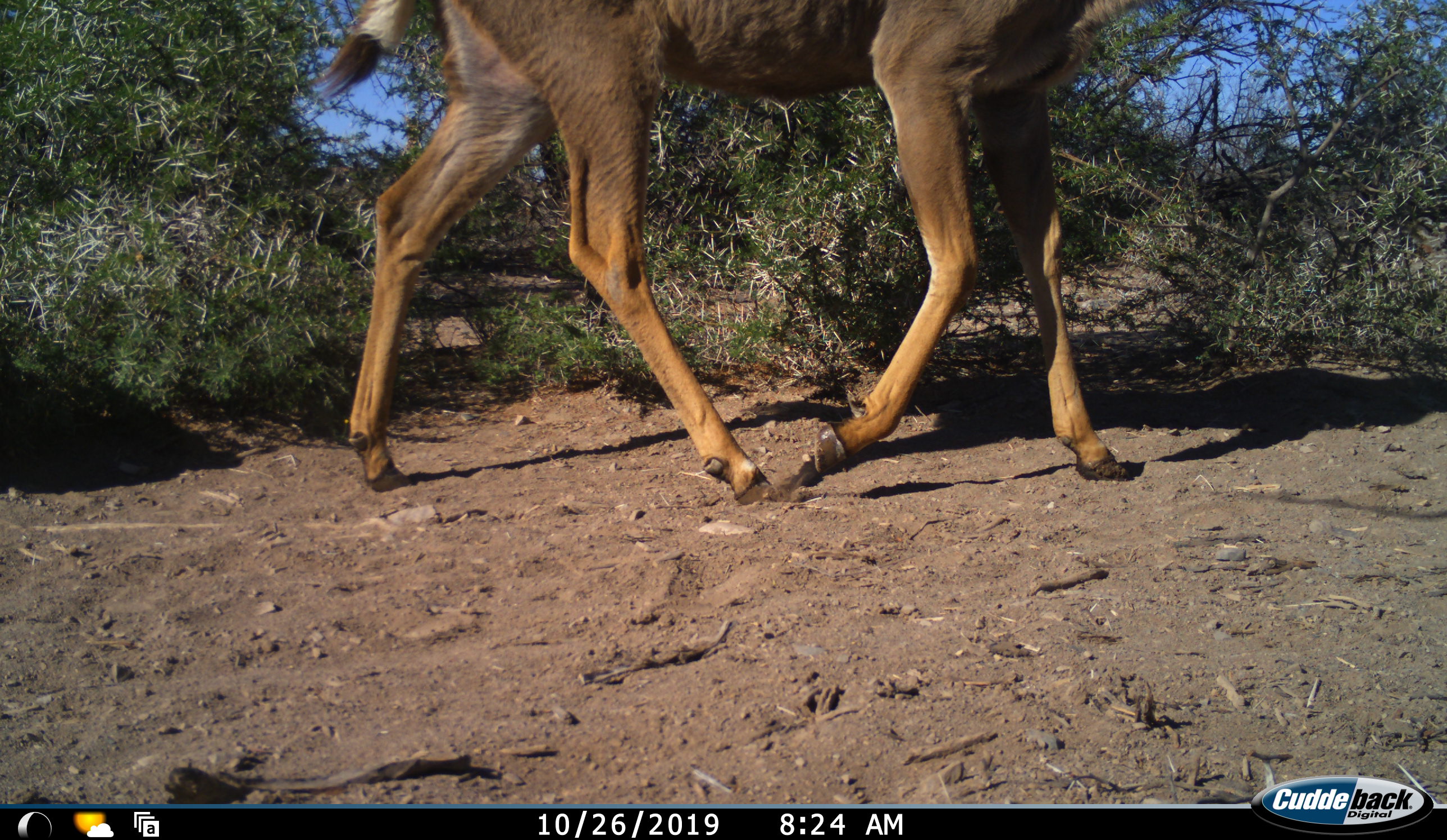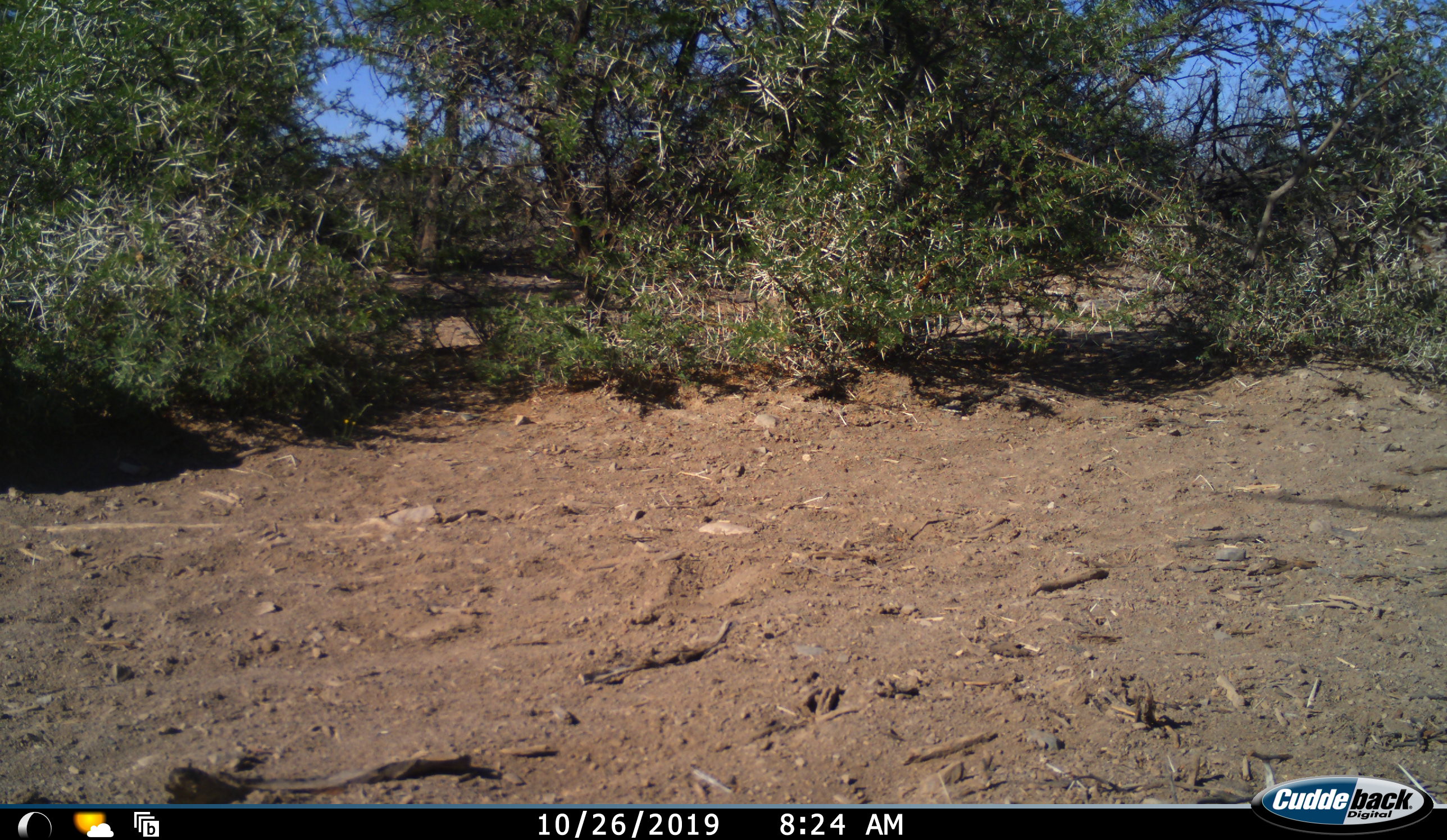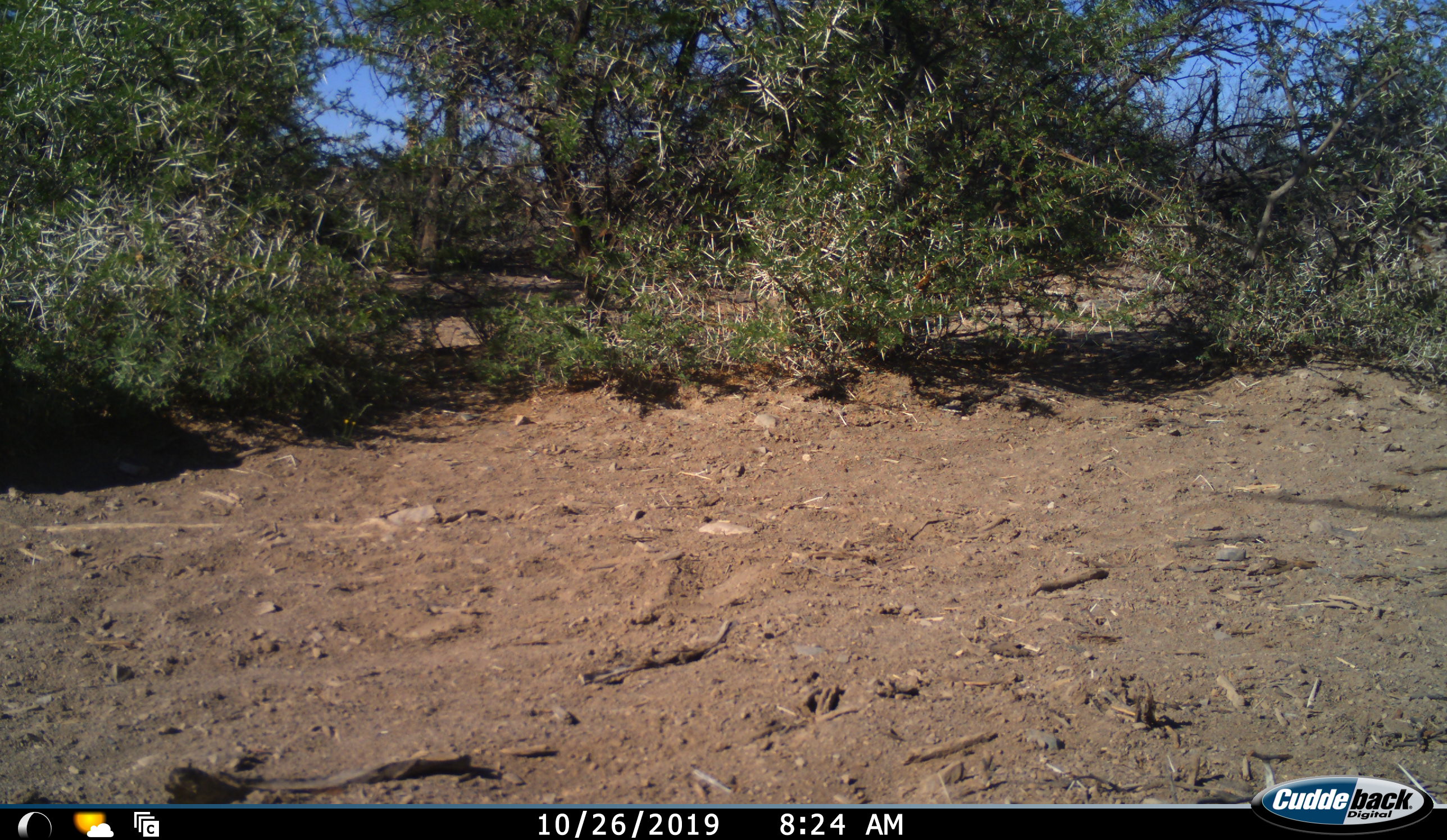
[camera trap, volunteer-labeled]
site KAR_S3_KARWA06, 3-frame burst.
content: unidentified animal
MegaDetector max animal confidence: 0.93